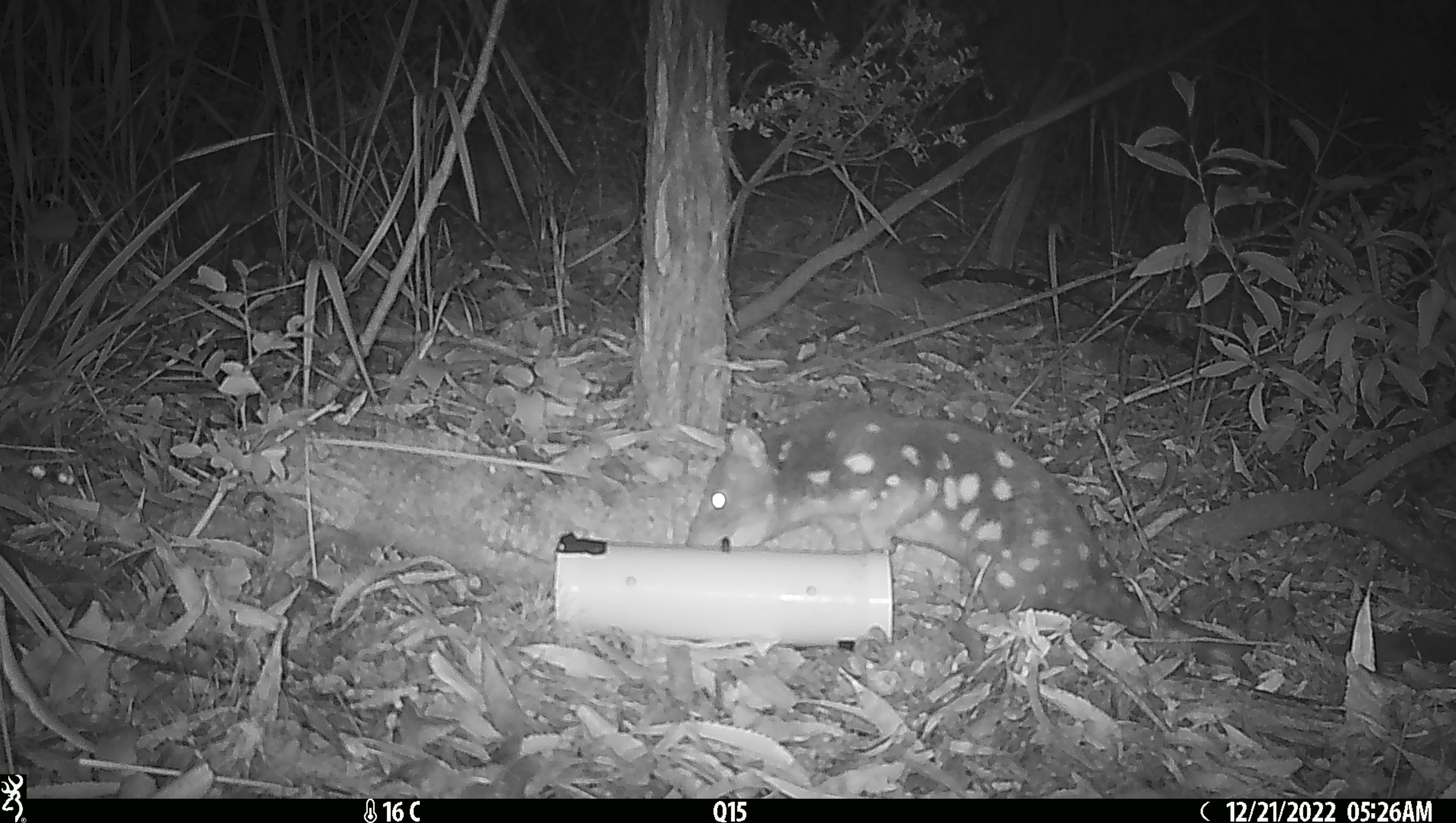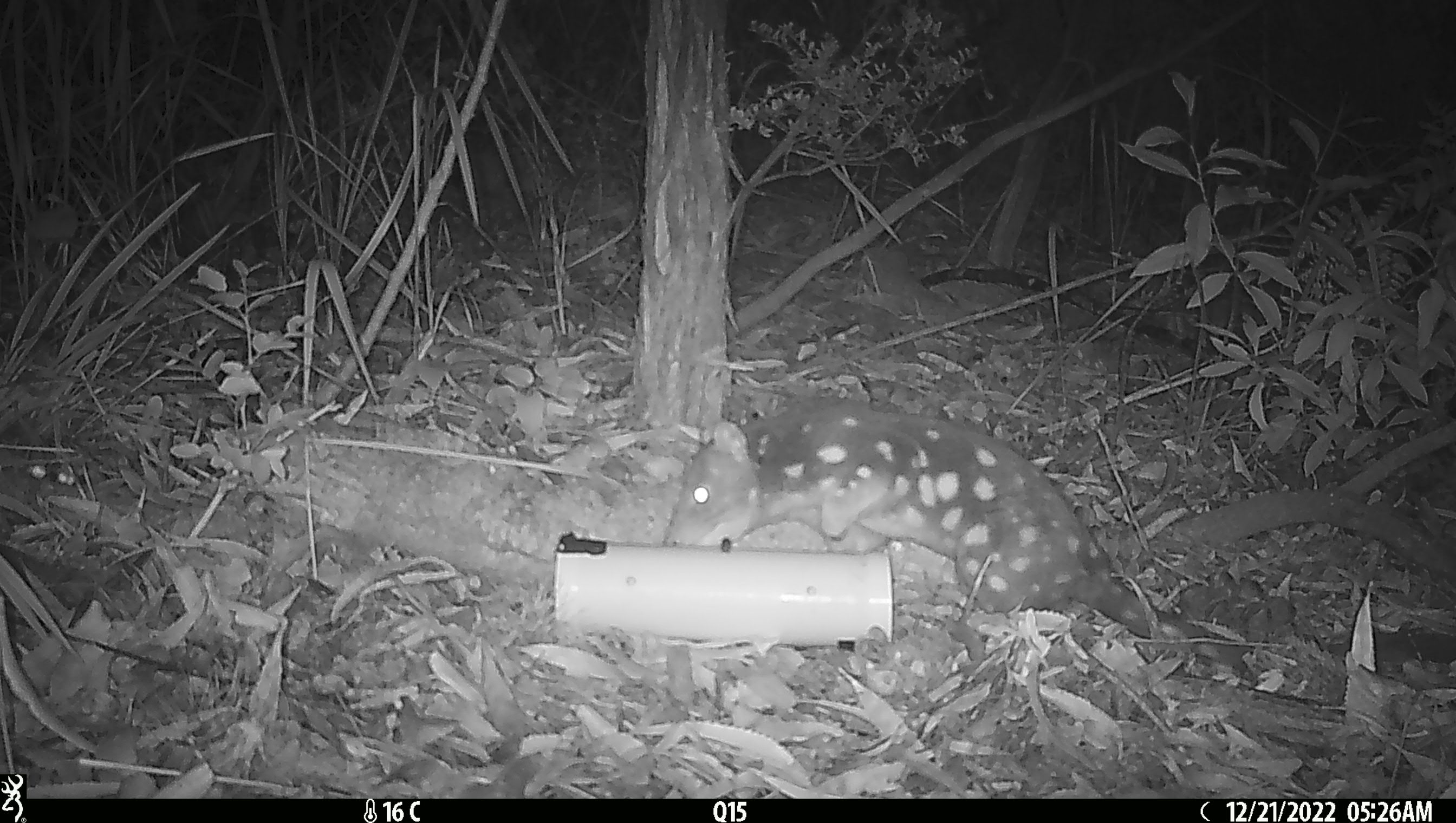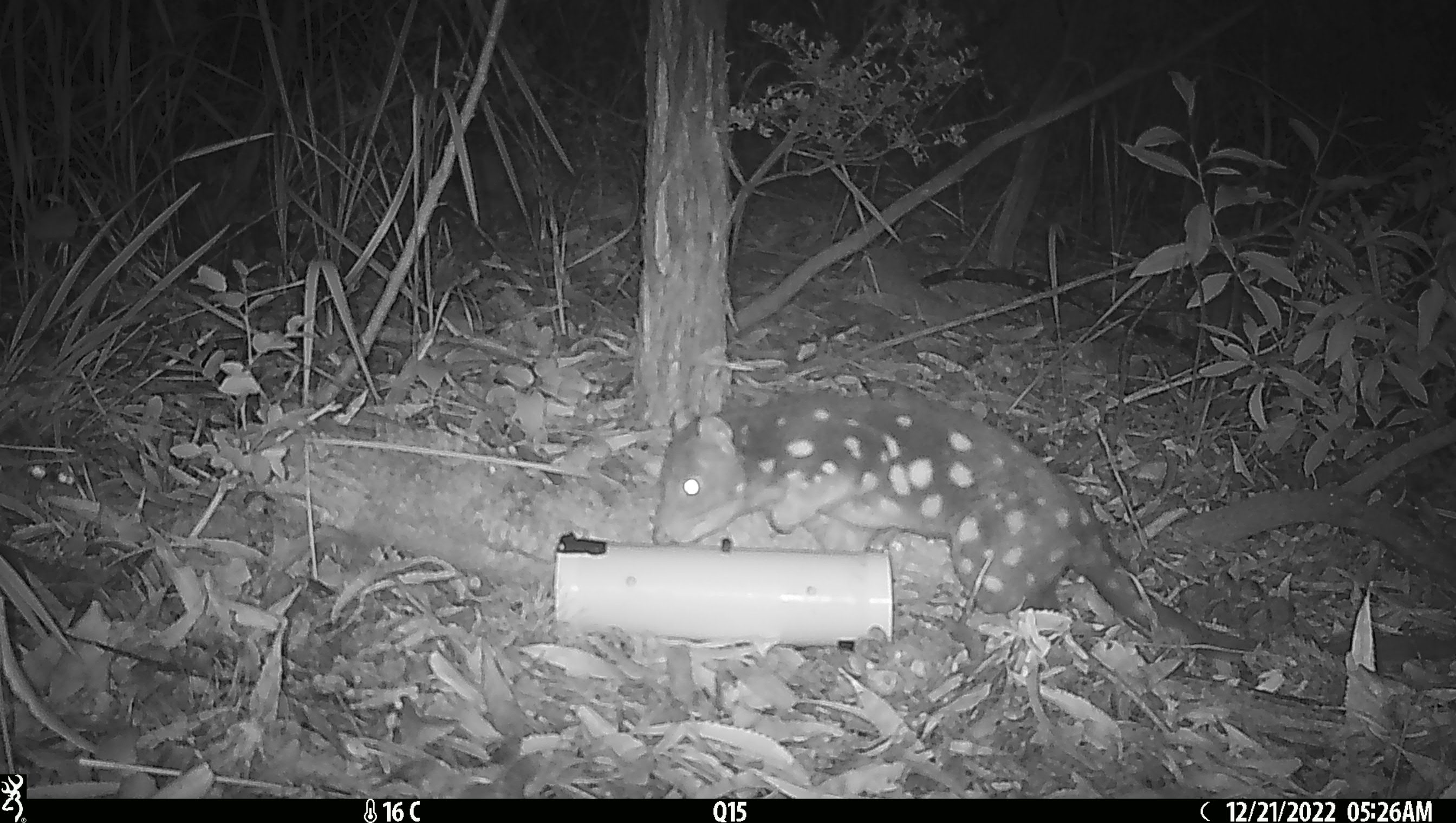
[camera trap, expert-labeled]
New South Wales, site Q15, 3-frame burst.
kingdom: Animalia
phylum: Chordata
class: Mammalia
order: Dasyuromorphia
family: Dasyuridae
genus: Dasyurus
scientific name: Dasyurus maculatus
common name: spotted-tailed quoll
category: quoll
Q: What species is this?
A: Quoll (spotted-tailed quoll) (Dasyurus maculatus).